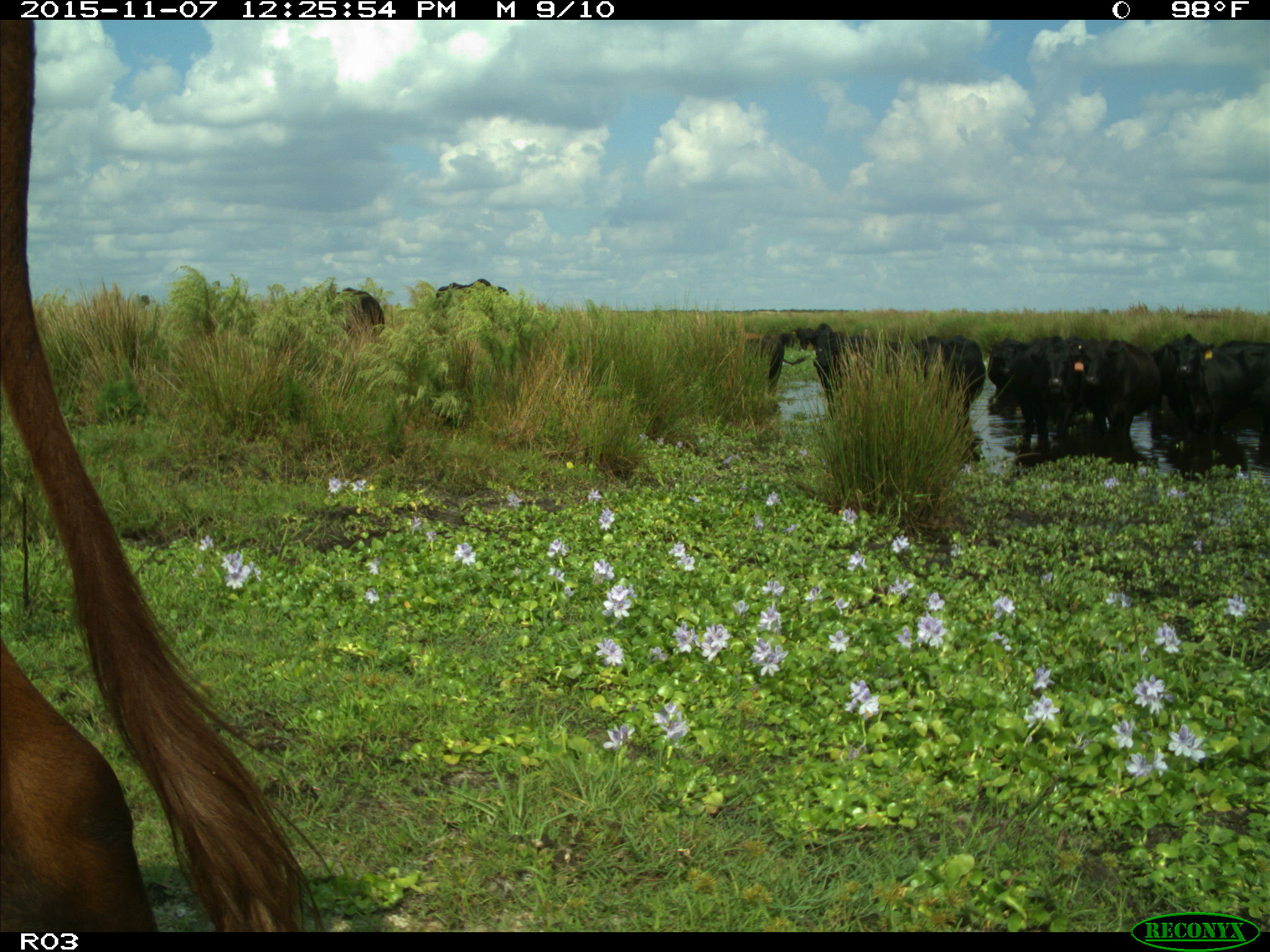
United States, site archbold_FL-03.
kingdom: Animalia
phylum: Chordata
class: Mammalia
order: Artiodactyla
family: Bovidae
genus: Bos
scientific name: Bos taurus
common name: domestic cow